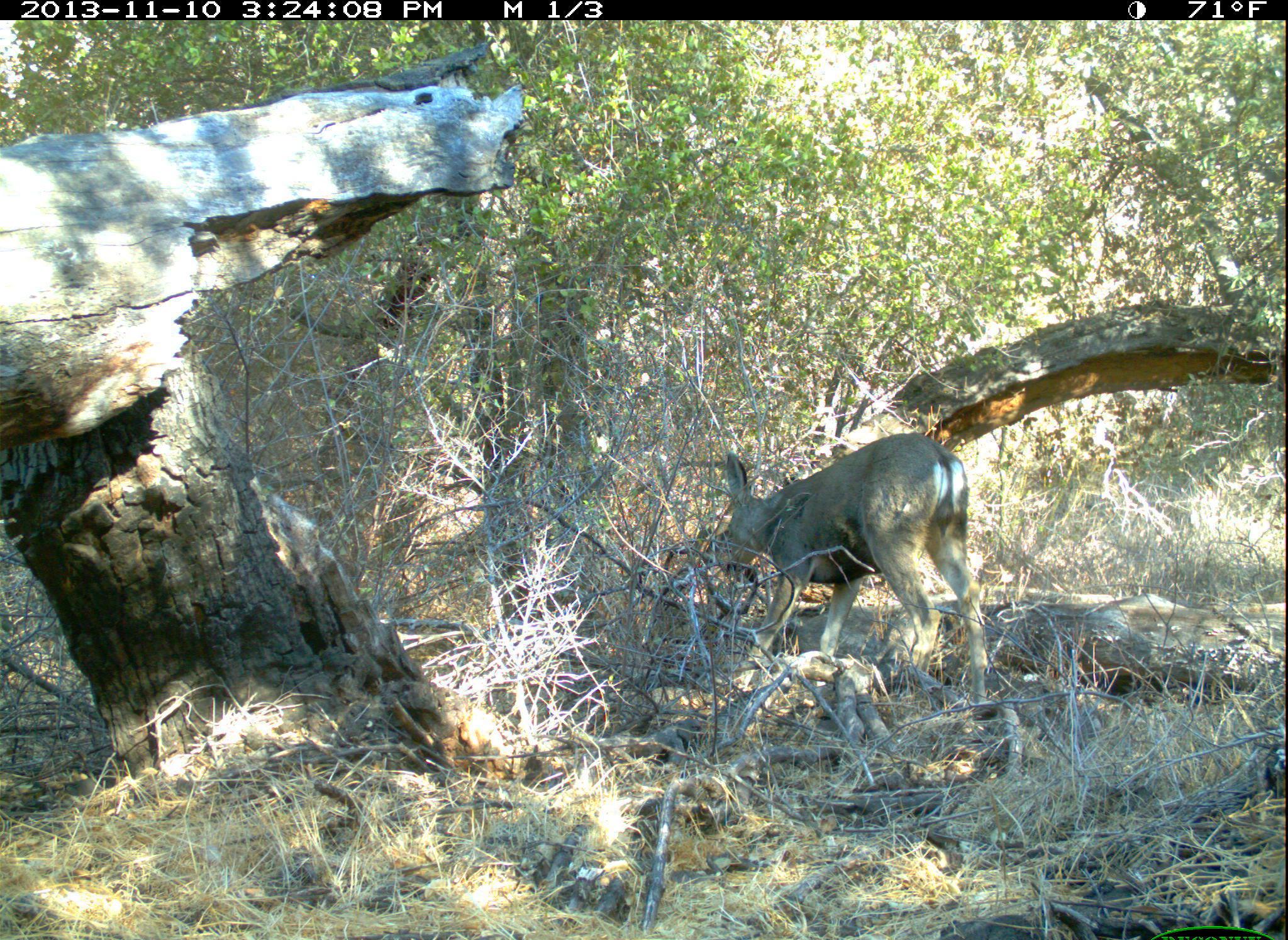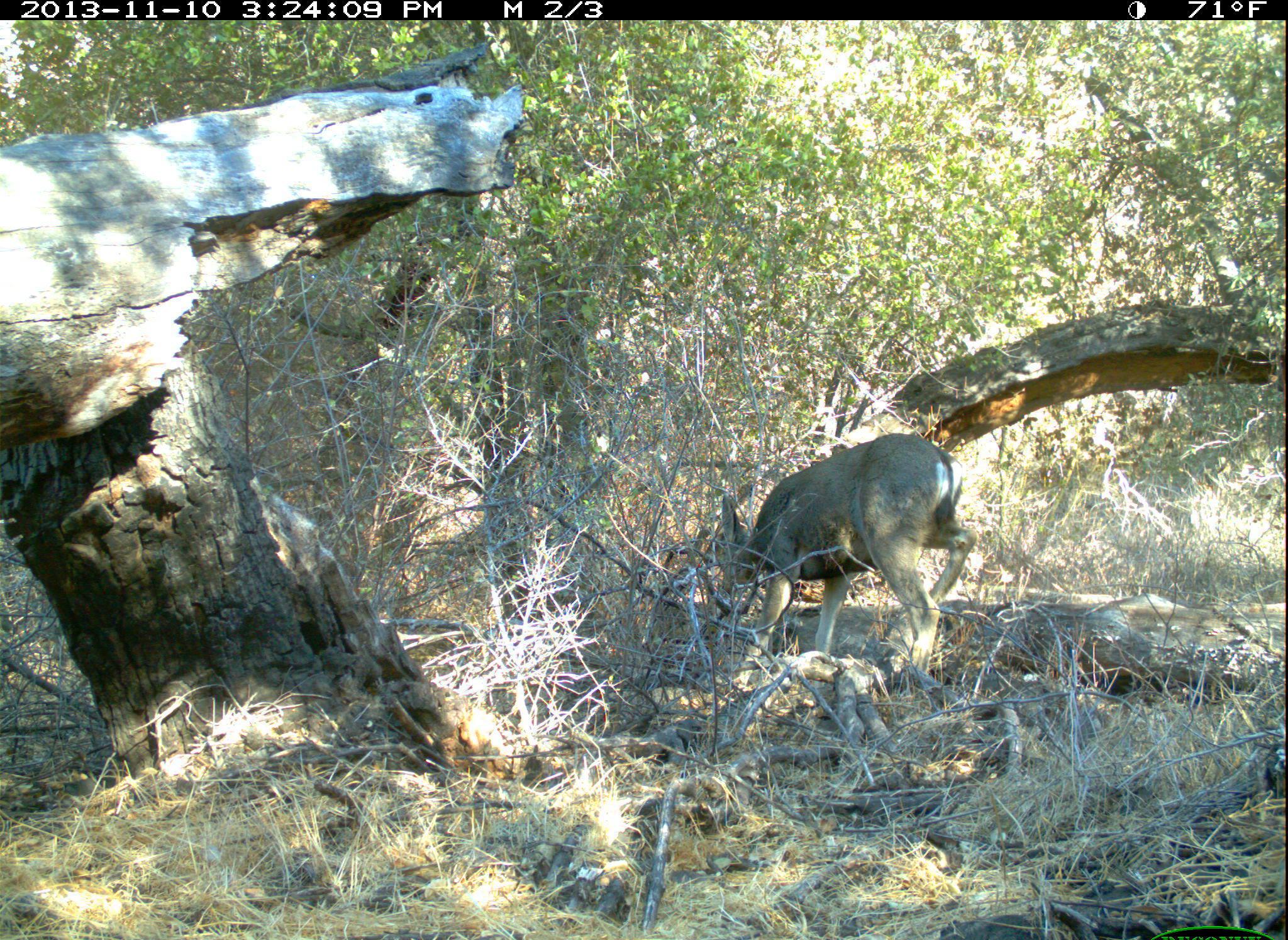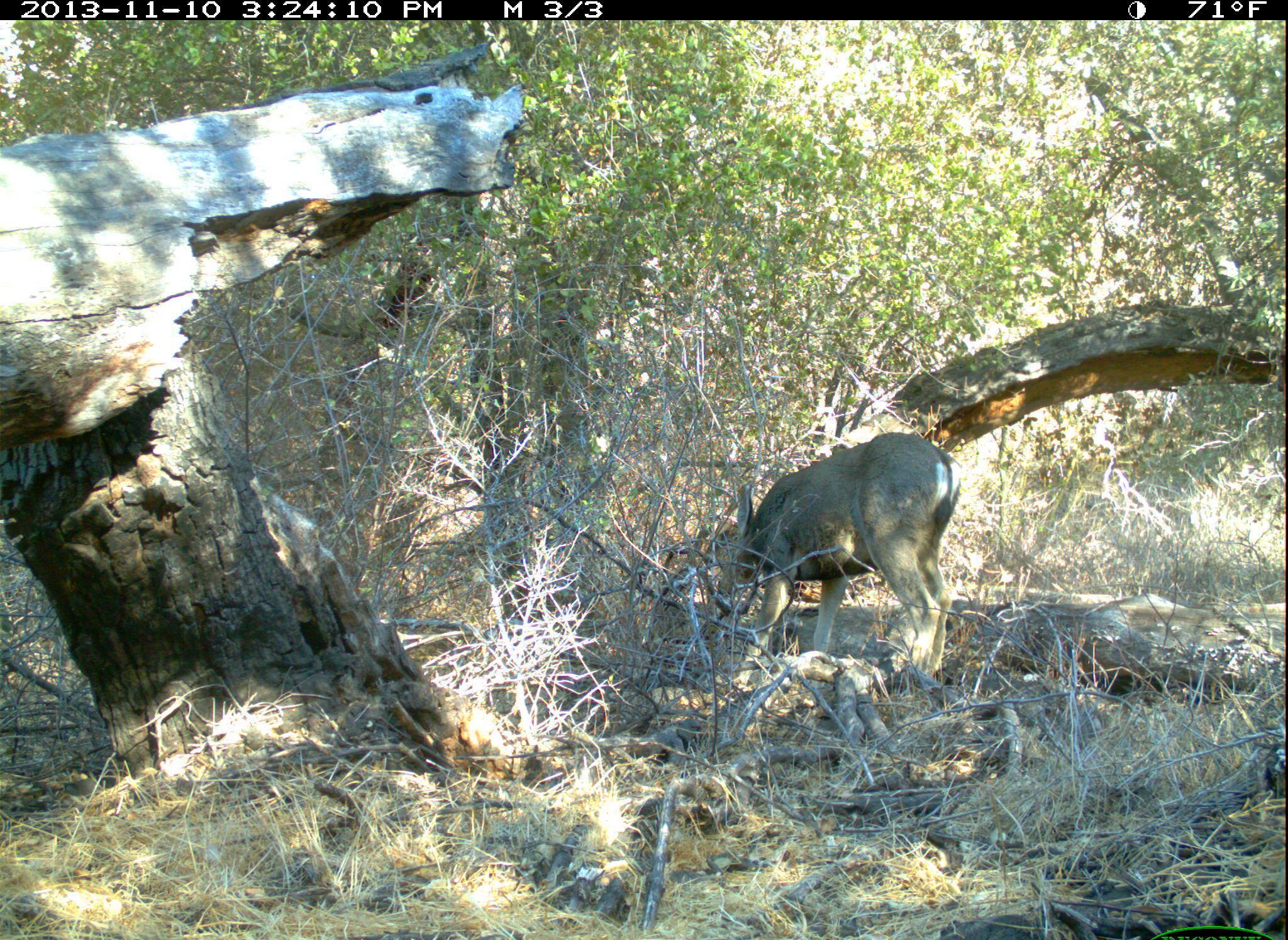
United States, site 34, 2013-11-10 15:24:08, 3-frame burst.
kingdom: Animalia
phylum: Chordata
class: Mammalia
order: Artiodactyla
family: Cervidae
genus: Odocoileus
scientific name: Odocoileus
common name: deer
Deer (Odocoileus).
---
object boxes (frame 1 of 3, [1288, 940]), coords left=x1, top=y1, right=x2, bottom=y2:
deer: left=721, top=434, right=990, bottom=722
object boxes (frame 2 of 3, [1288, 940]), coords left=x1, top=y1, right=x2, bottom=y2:
deer: left=714, top=432, right=978, bottom=689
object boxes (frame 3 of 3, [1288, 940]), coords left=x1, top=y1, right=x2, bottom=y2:
deer: left=729, top=433, right=962, bottom=694